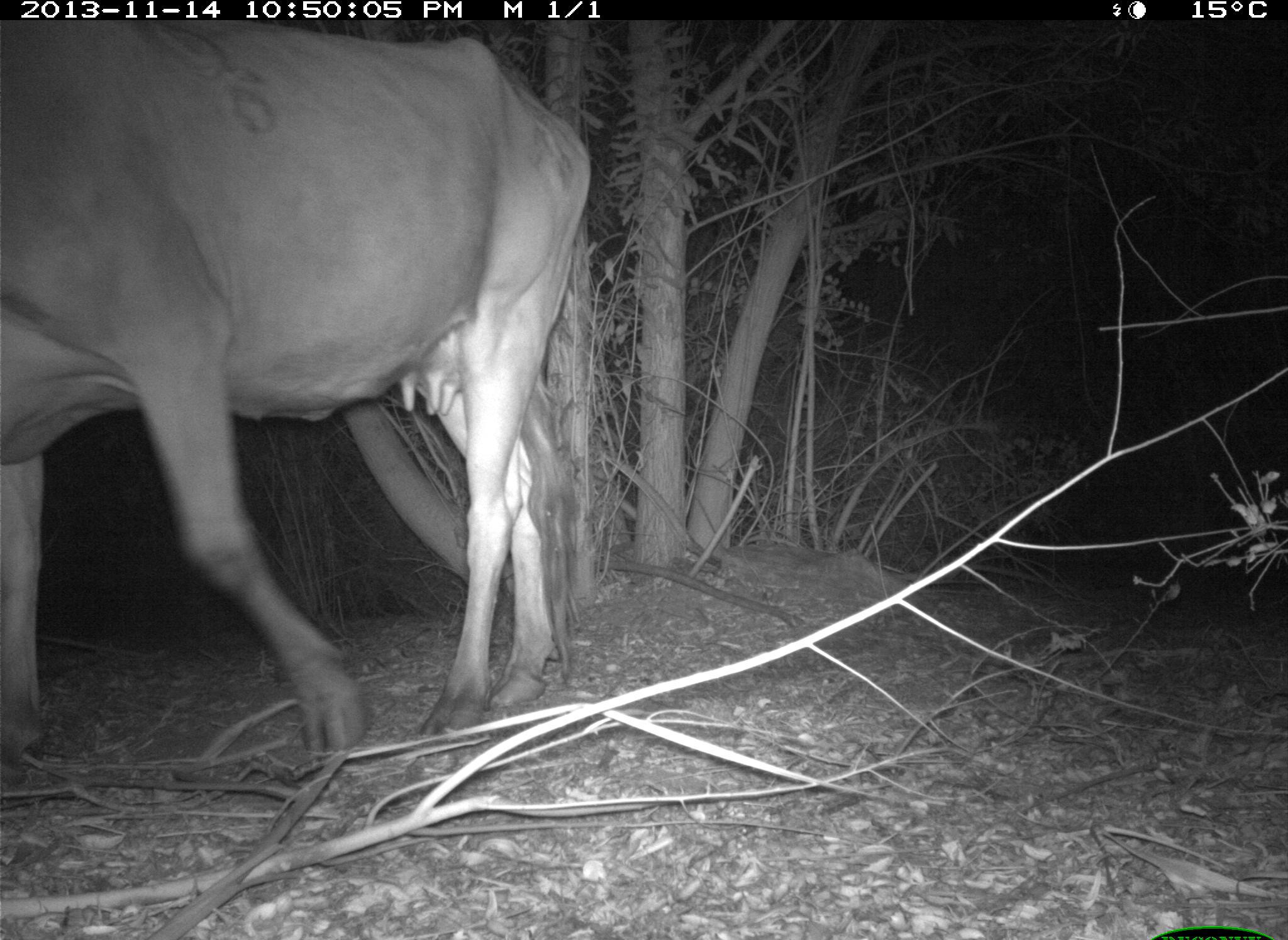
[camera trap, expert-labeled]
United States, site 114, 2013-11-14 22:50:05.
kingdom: Animalia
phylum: Chordata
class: Mammalia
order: Artiodactyla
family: Bovidae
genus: Bos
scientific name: Bos taurus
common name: cow